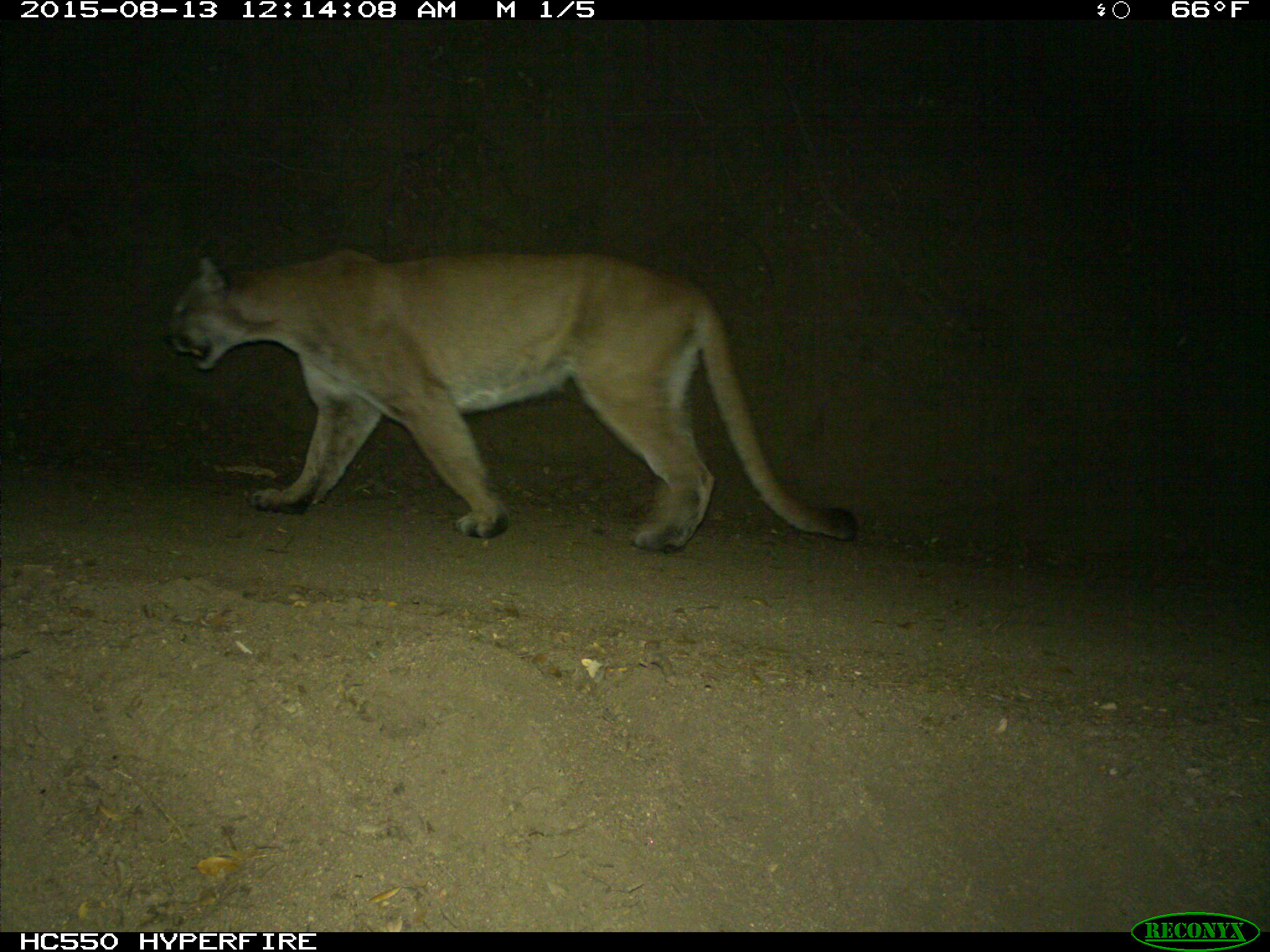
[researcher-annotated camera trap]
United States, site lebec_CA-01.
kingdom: Animalia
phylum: Chordata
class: Mammalia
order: Carnivora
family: Felidae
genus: Puma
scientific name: Puma concolor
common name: mountain lion